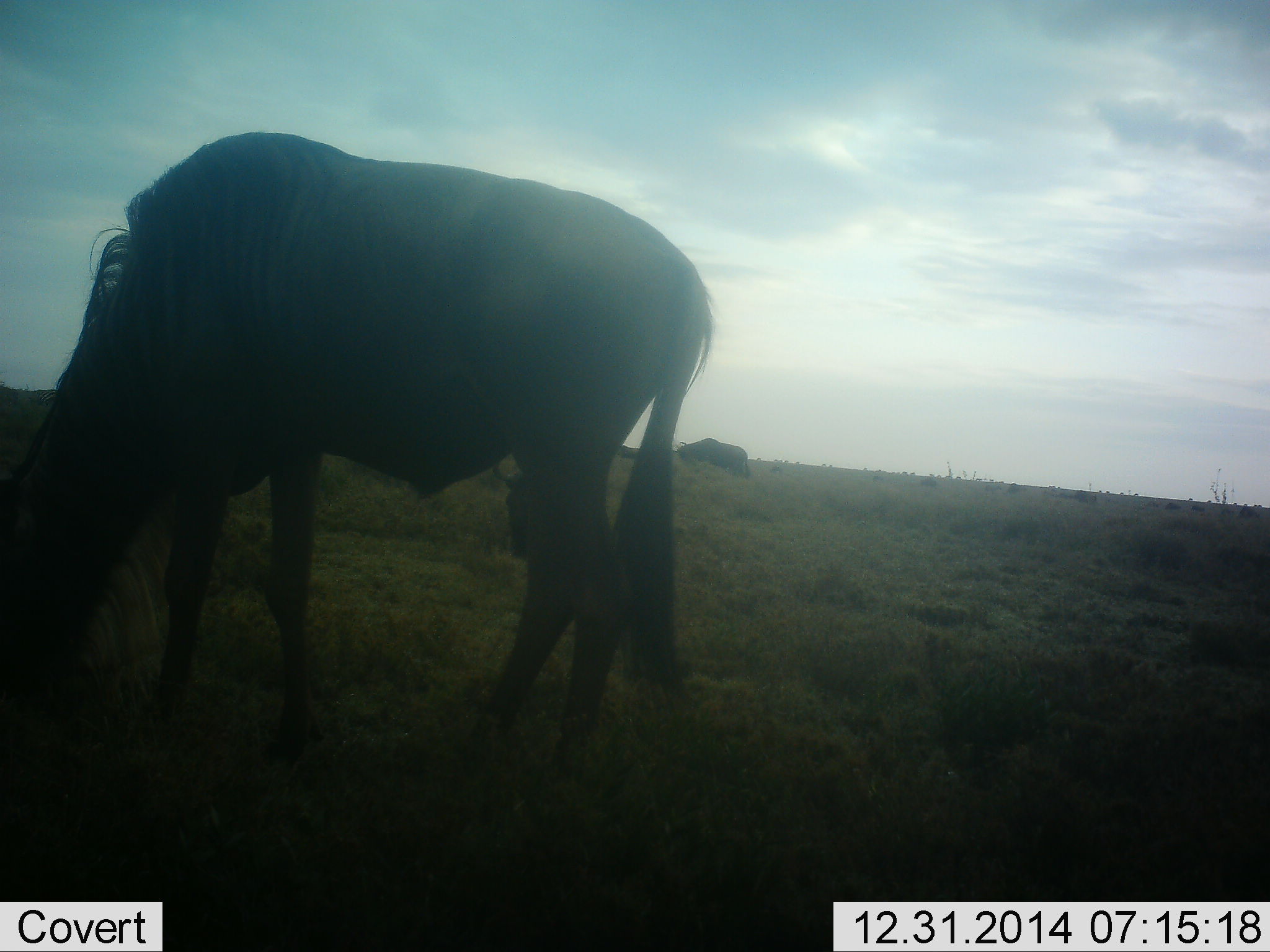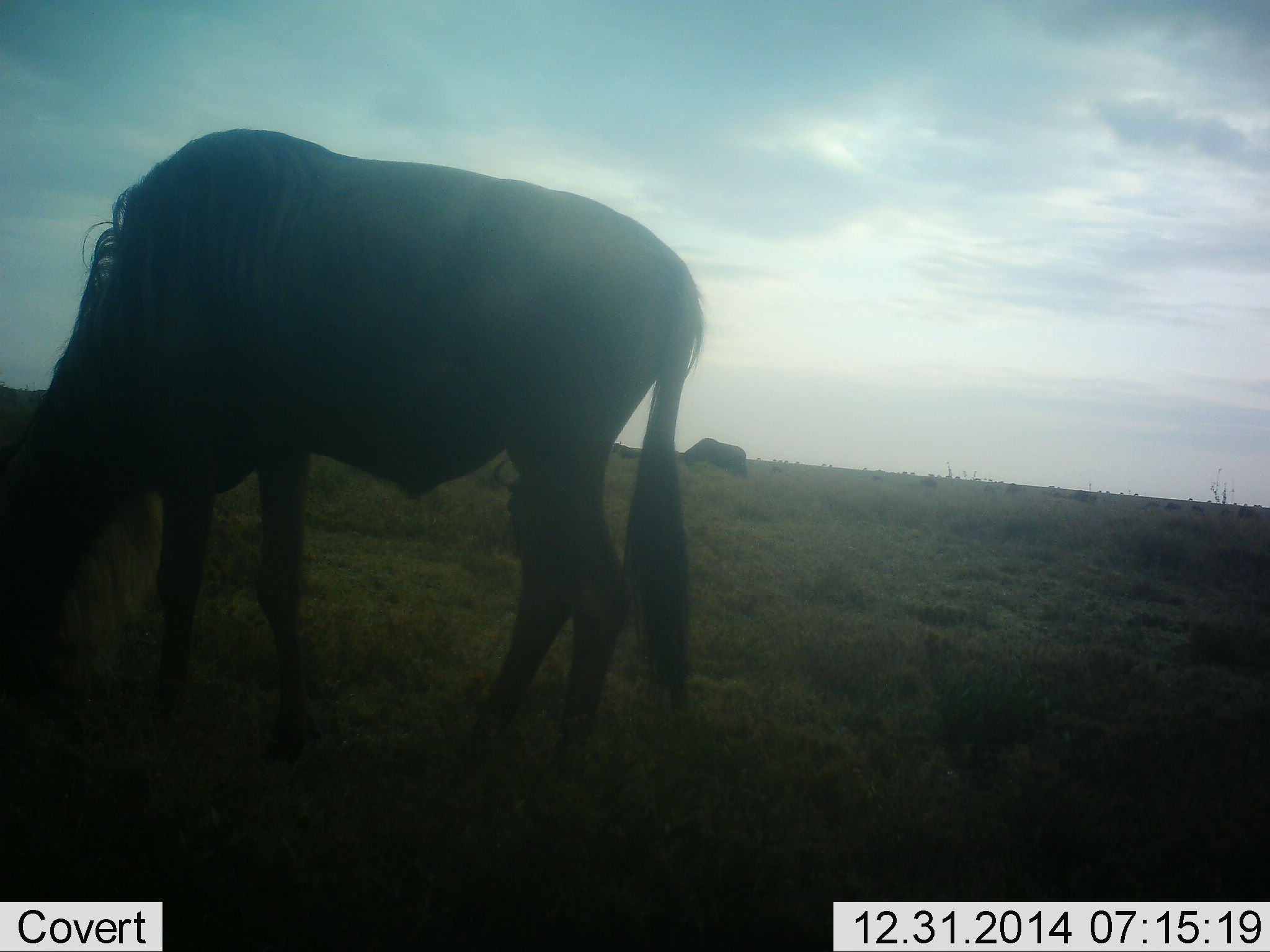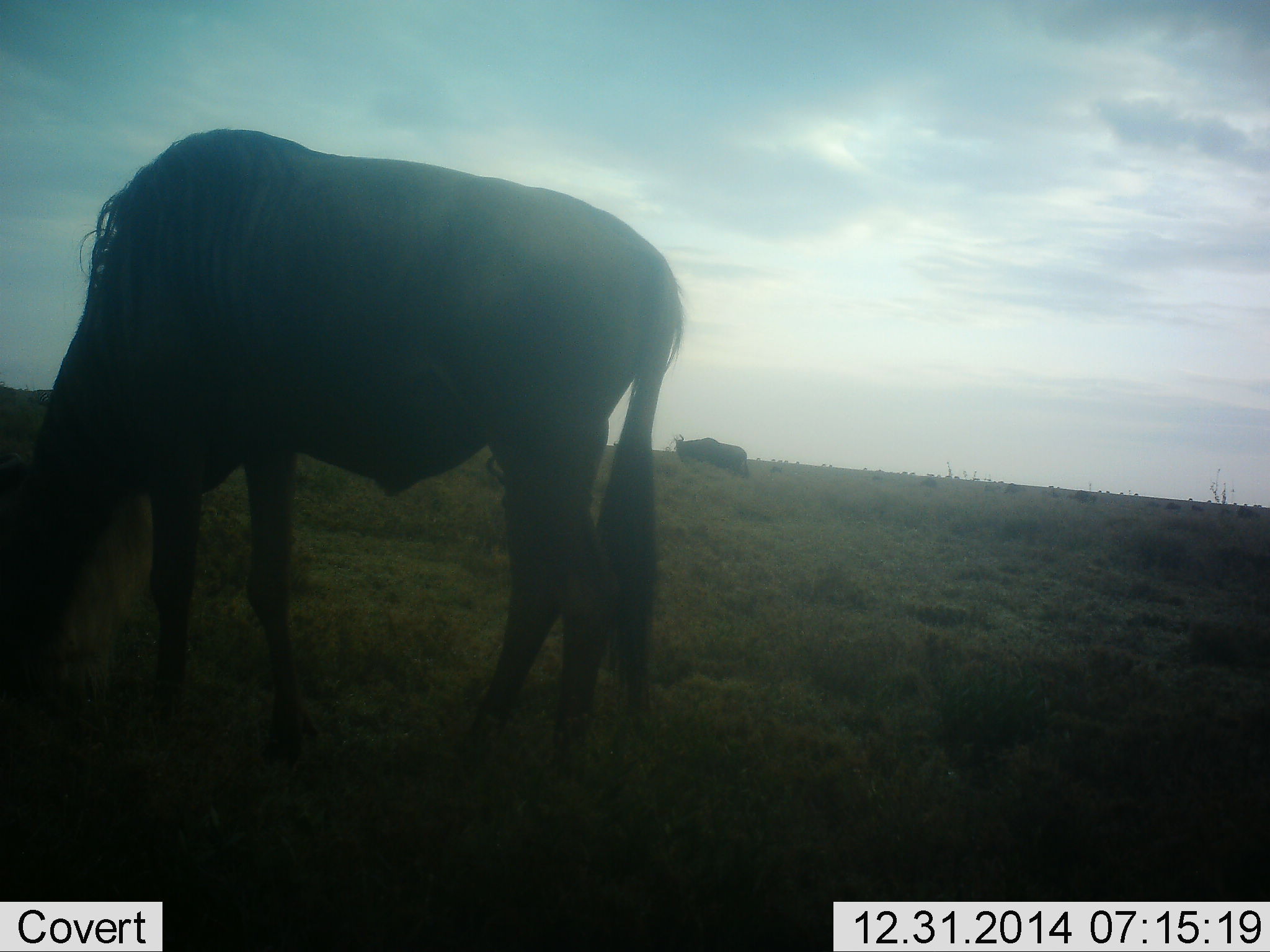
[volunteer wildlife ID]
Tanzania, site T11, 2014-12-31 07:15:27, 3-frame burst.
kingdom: Animalia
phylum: Chordata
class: Mammalia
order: Artiodactyla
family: Bovidae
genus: Connochaetes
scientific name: Connochaetes taurinus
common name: blue wildebeest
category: wildebeest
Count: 2.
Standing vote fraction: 10%.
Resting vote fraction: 0%.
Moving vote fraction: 0%.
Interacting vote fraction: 0%.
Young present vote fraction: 0%.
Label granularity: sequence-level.